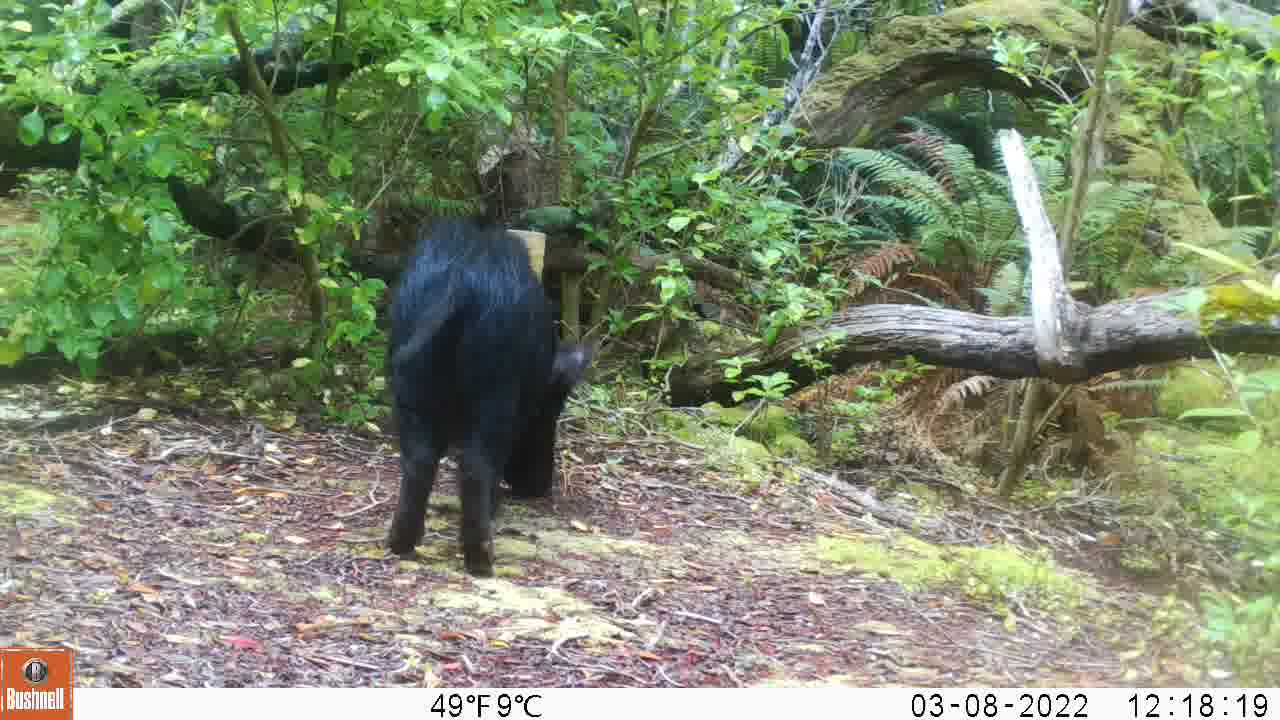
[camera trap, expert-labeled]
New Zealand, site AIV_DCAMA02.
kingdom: Animalia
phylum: Chordata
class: Mammalia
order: Artiodactyla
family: Suidae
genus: Sus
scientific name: Sus scrofa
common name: pig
Pig (Sus scrofa).